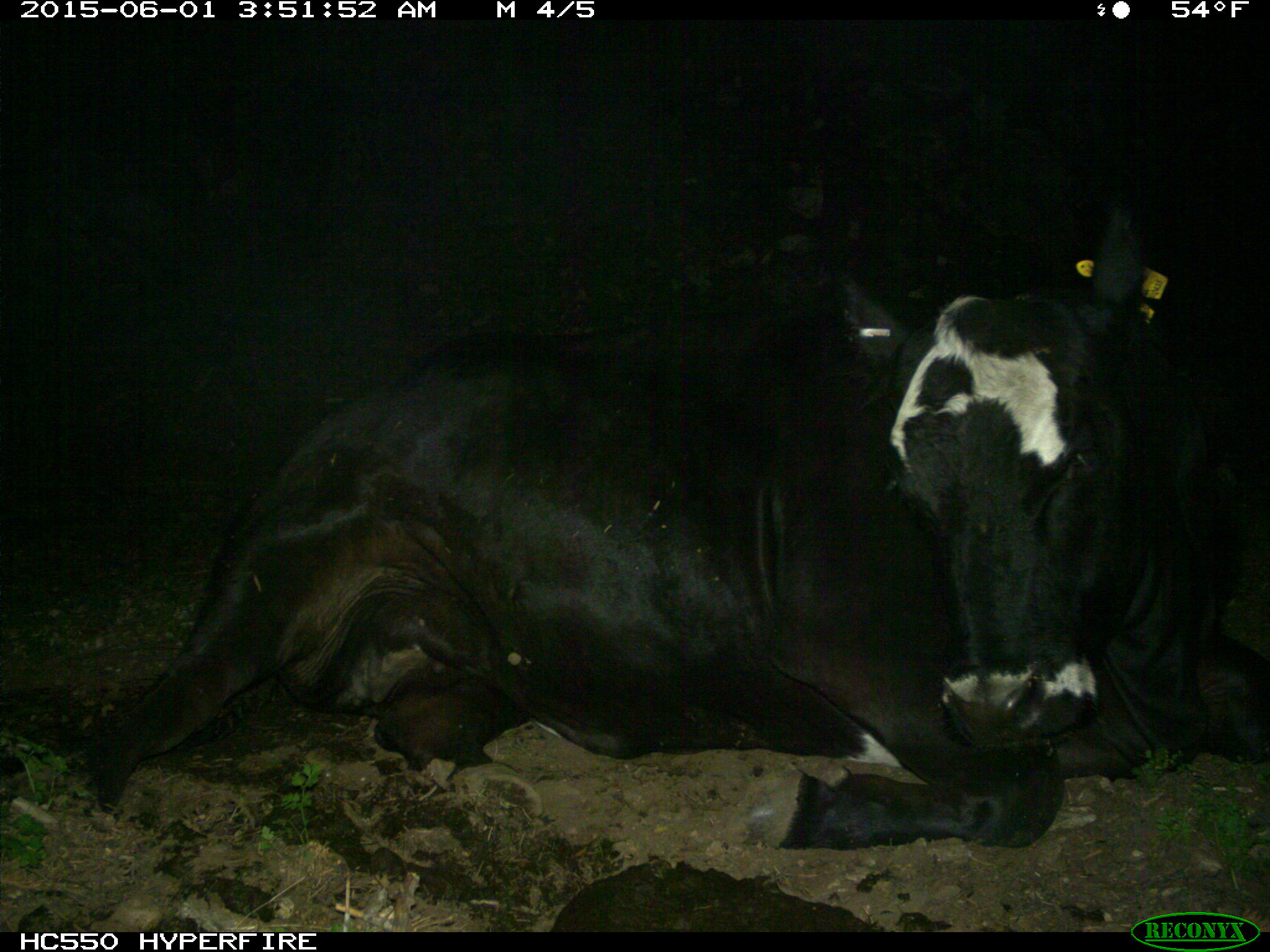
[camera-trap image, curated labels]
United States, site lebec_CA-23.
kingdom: Animalia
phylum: Chordata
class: Mammalia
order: Artiodactyla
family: Bovidae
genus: Bos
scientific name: Bos taurus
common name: domestic cow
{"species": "Bos taurus (domestic cow)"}